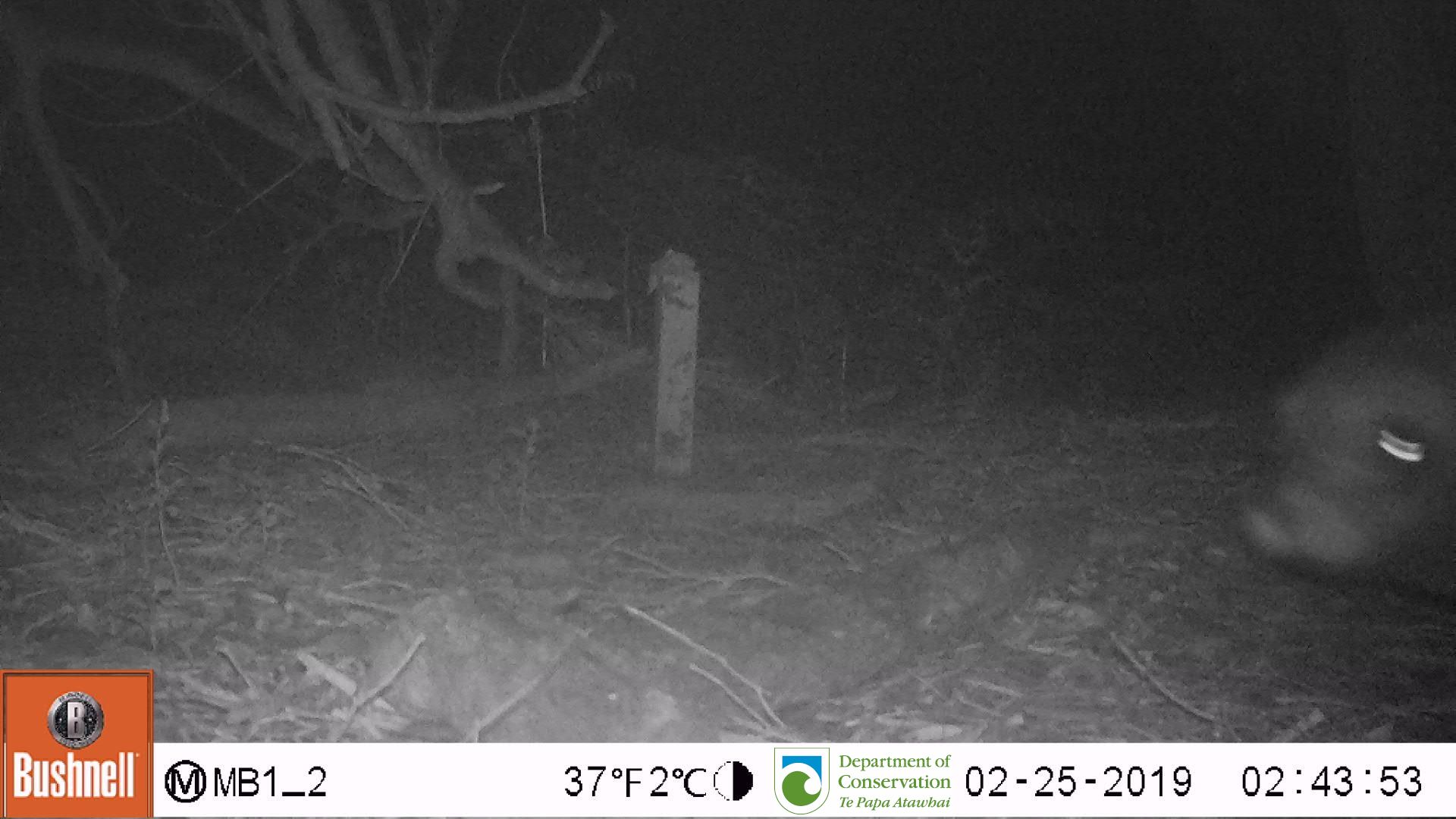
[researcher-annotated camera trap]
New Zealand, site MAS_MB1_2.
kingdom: Animalia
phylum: Chordata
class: Mammalia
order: Carnivora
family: Otariidae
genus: Phocarctos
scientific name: Phocarctos hookeri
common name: new zealand sea lion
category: sealion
Sealion (new zealand sea lion) (Phocarctos hookeri).